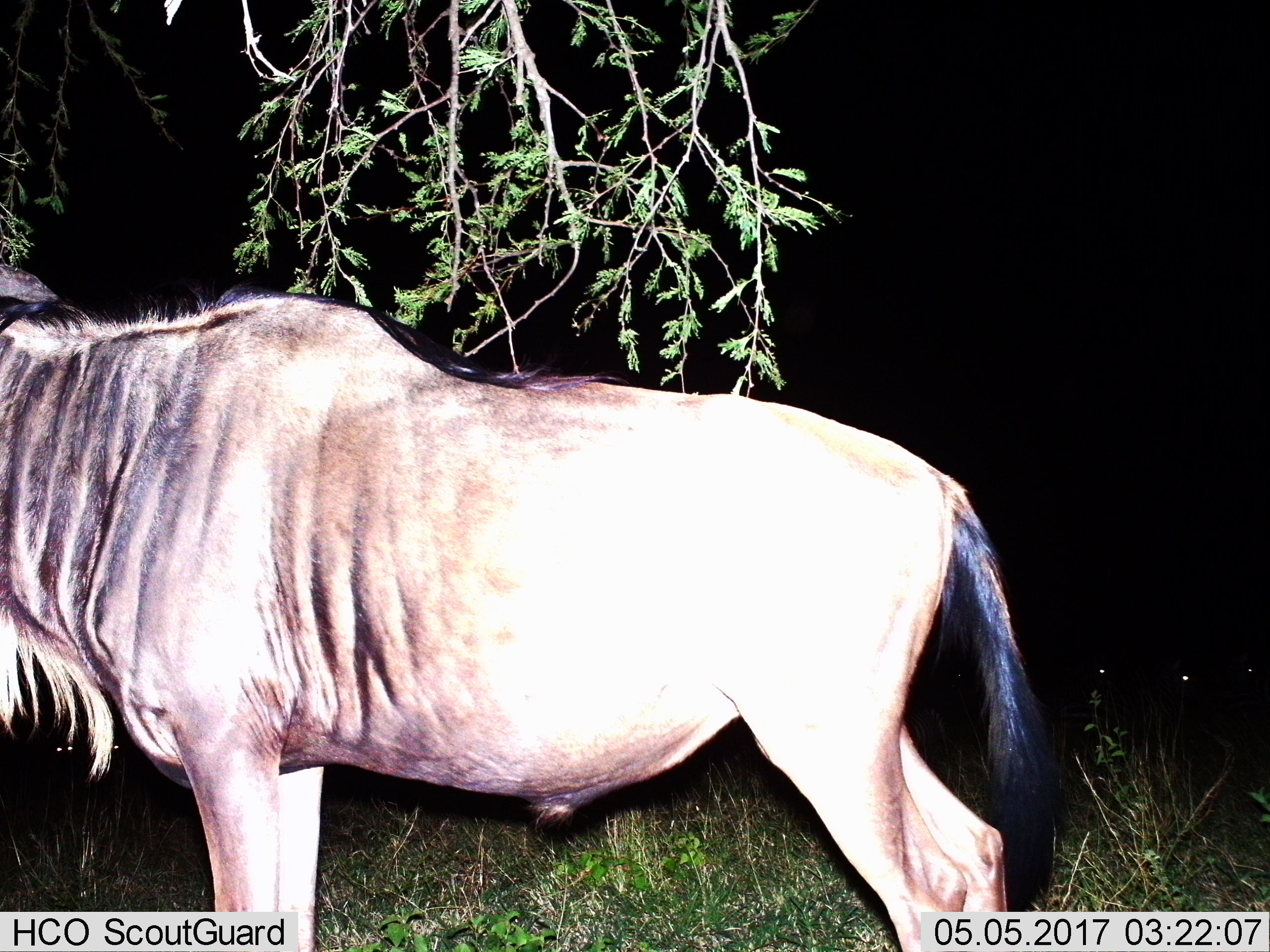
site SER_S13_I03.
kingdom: Animalia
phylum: Chordata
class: Mammalia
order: Artiodactyla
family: Bovidae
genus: Connochaetes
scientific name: Connochaetes taurinus taurinus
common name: blue wildebeest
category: wildebeestblue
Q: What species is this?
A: Wildebeestblue (blue wildebeest) (Connochaetes taurinus taurinus).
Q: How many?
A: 1.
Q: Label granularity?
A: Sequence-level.